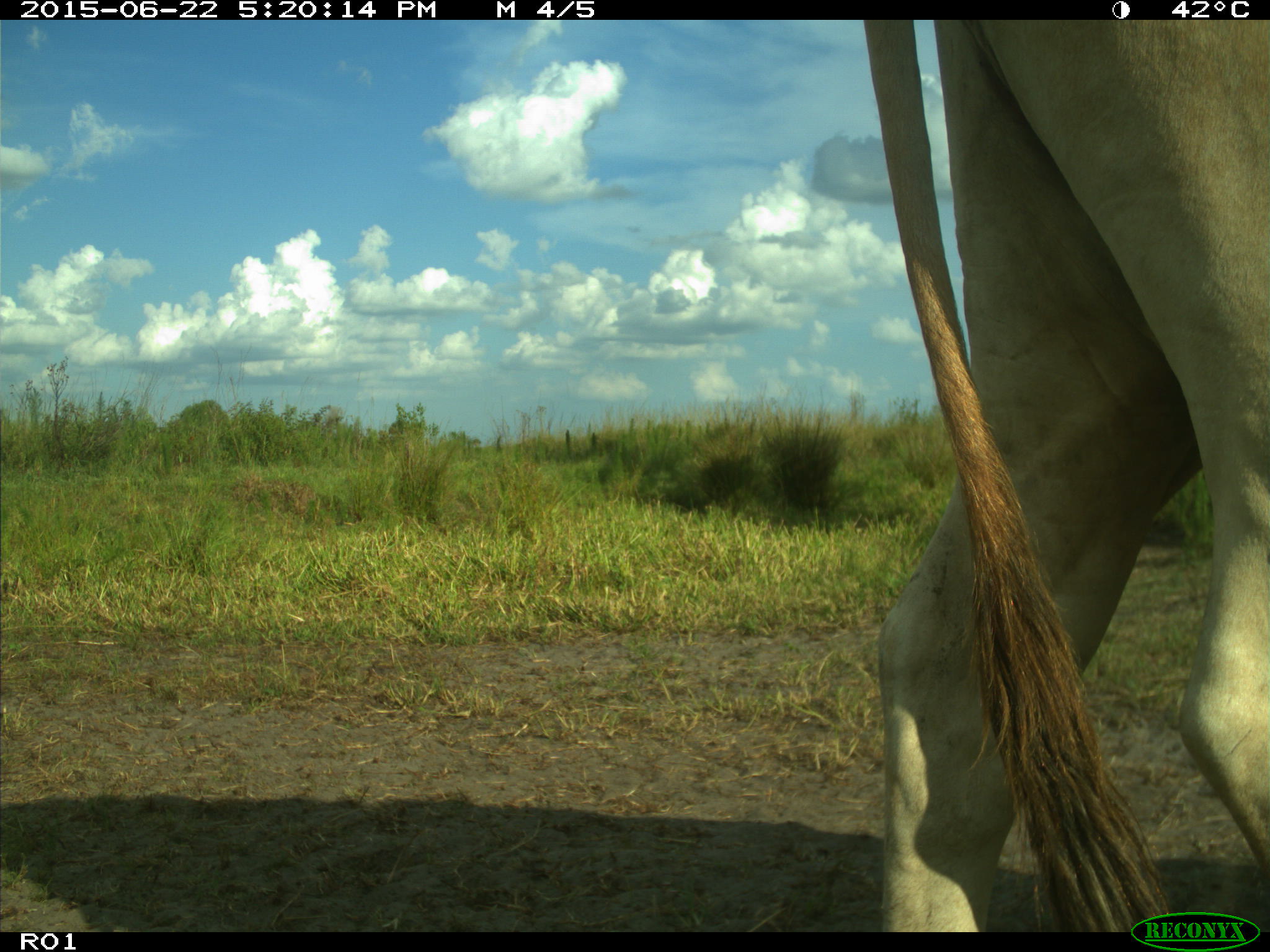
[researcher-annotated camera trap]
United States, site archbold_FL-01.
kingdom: Animalia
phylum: Chordata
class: Mammalia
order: Artiodactyla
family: Bovidae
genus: Bos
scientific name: Bos taurus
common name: domestic cow